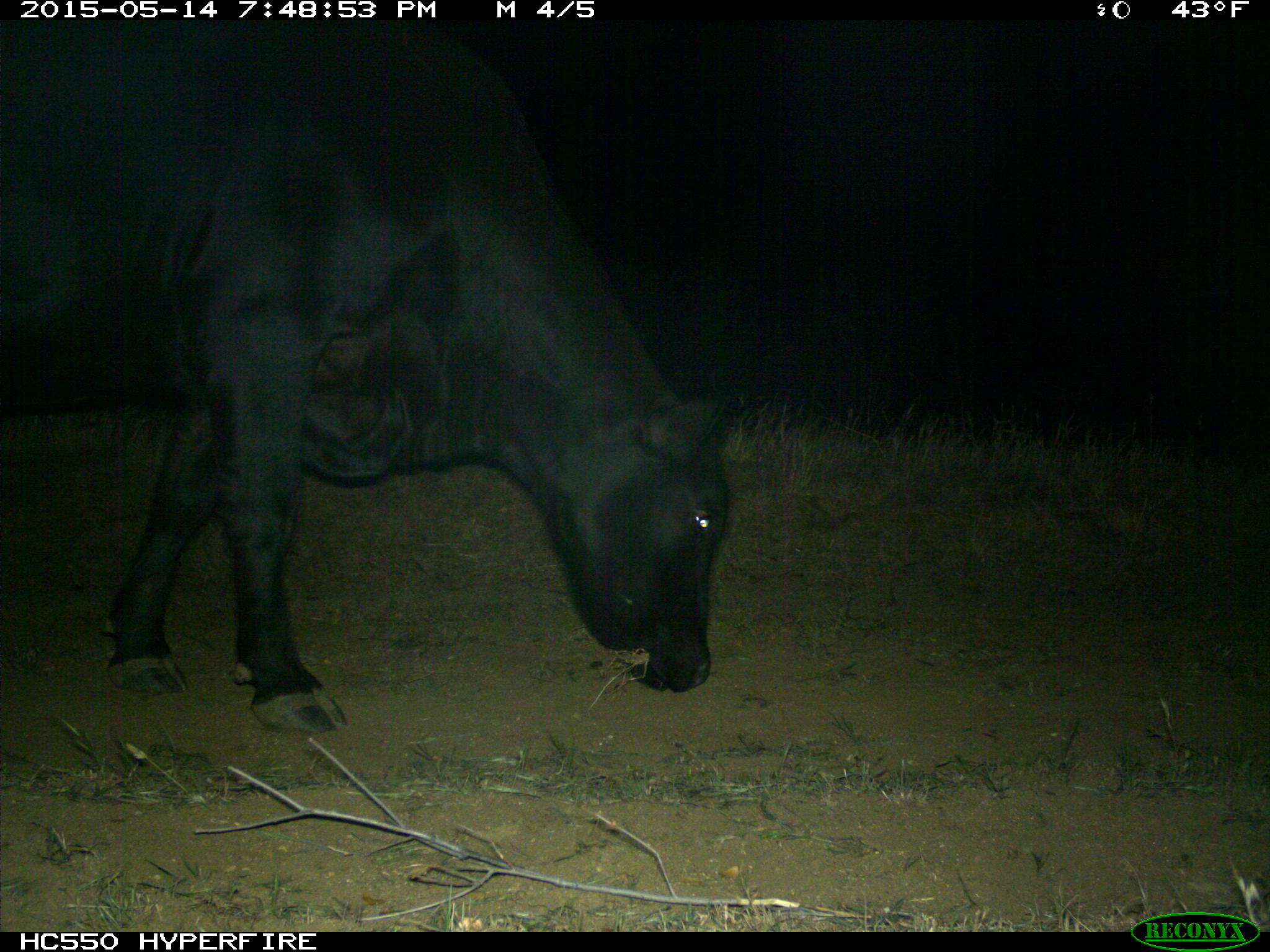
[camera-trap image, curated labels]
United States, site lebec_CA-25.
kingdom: Animalia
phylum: Chordata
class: Mammalia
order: Artiodactyla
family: Bovidae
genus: Bos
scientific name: Bos taurus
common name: domestic cow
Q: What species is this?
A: Bos taurus (domestic cow).